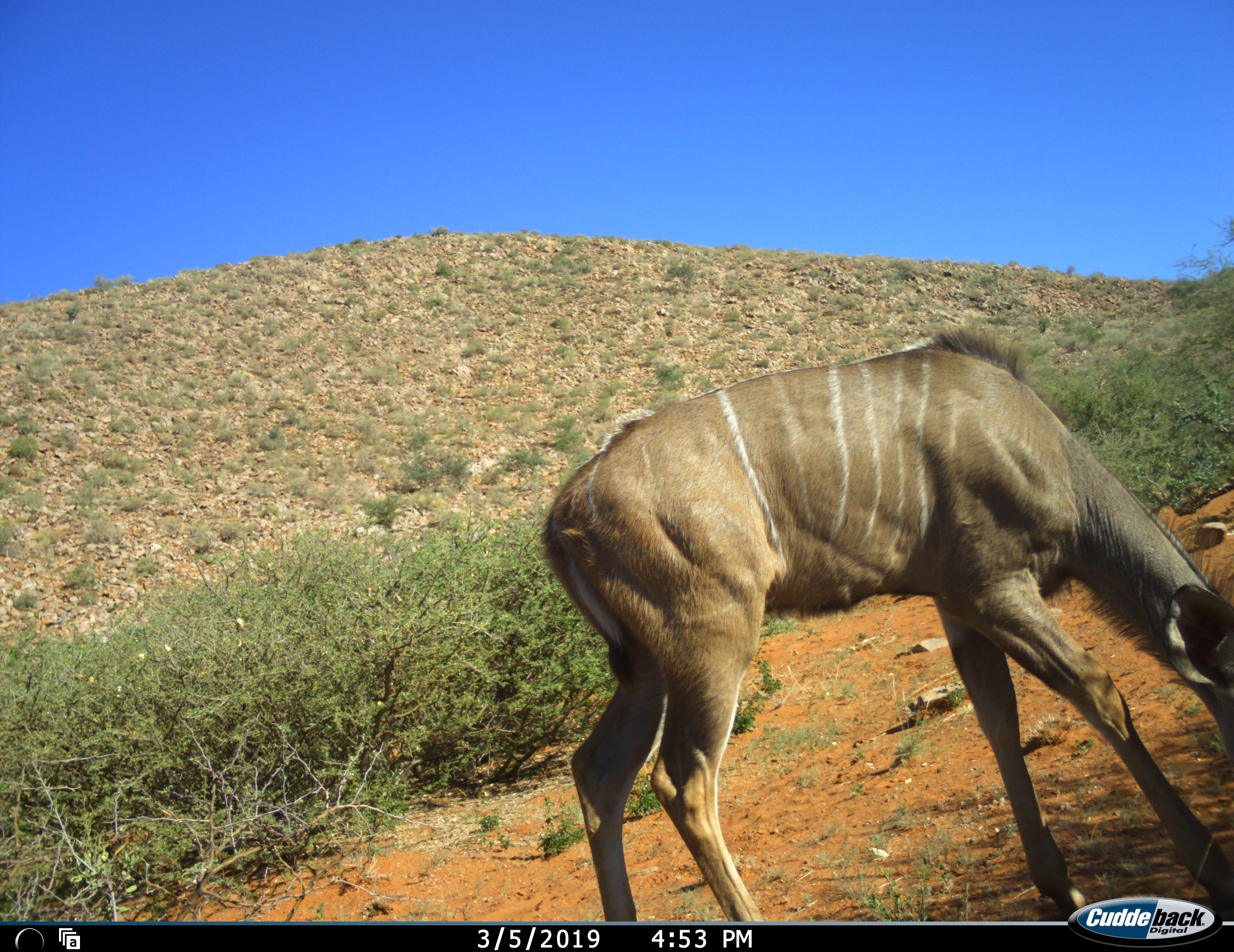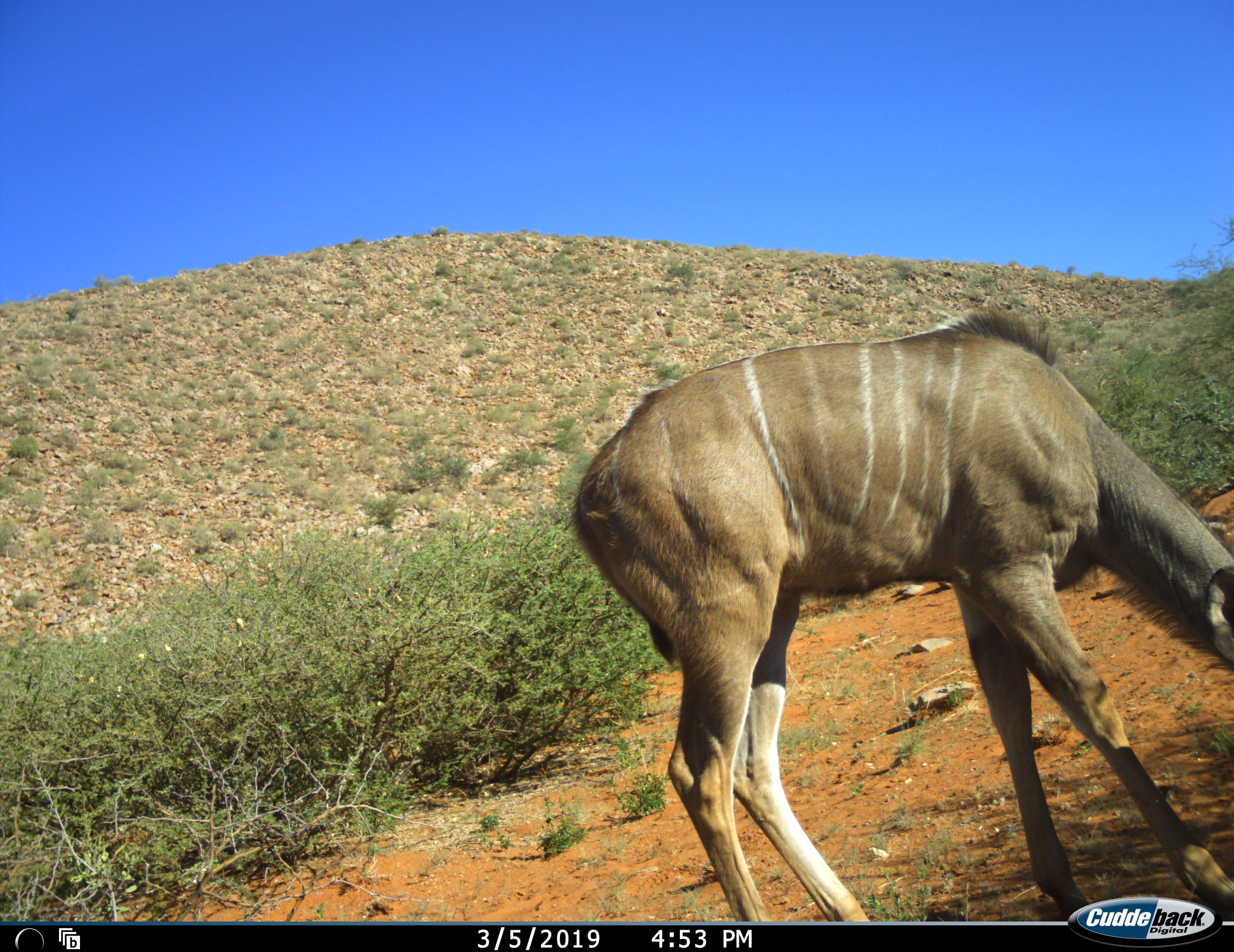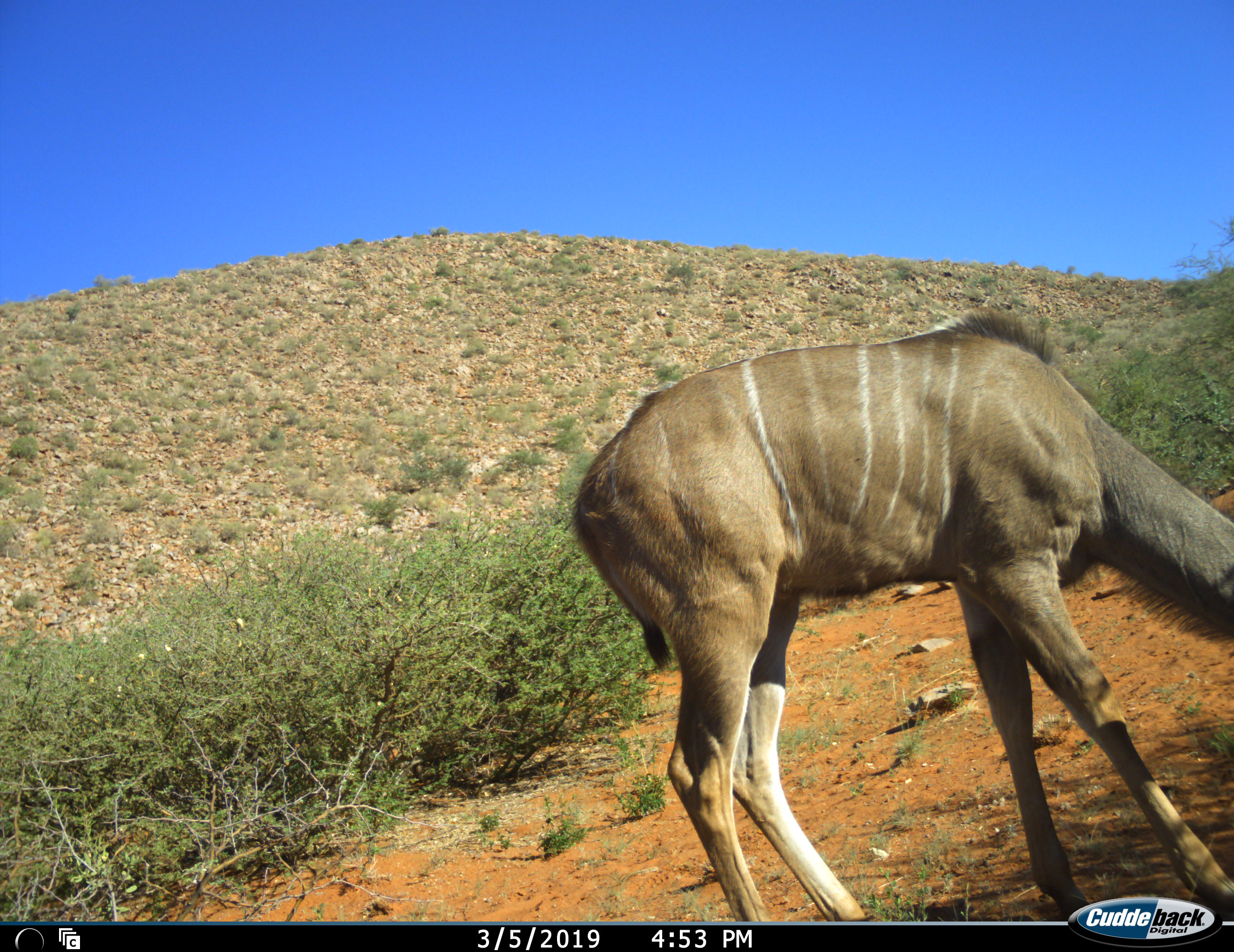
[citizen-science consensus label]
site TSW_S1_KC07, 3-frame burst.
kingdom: Animalia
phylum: Chordata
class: Mammalia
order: Artiodactyla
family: Bovidae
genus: Tragelaphus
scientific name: Tragelaphus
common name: kudu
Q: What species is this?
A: Kudu (Tragelaphus).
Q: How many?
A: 1.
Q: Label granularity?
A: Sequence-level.